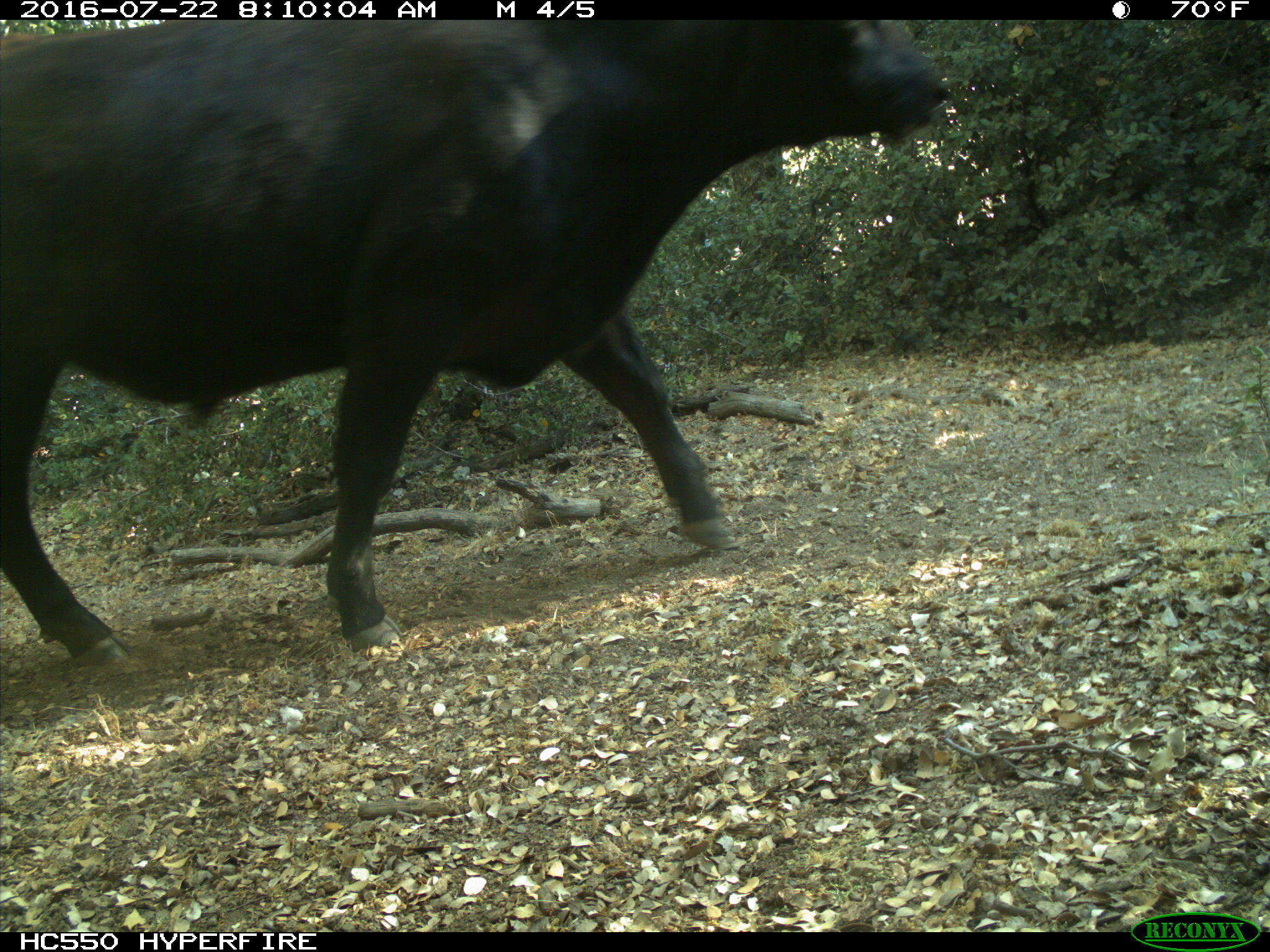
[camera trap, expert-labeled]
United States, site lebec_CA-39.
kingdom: Animalia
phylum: Chordata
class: Mammalia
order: Artiodactyla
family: Bovidae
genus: Bos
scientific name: Bos taurus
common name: domestic cow